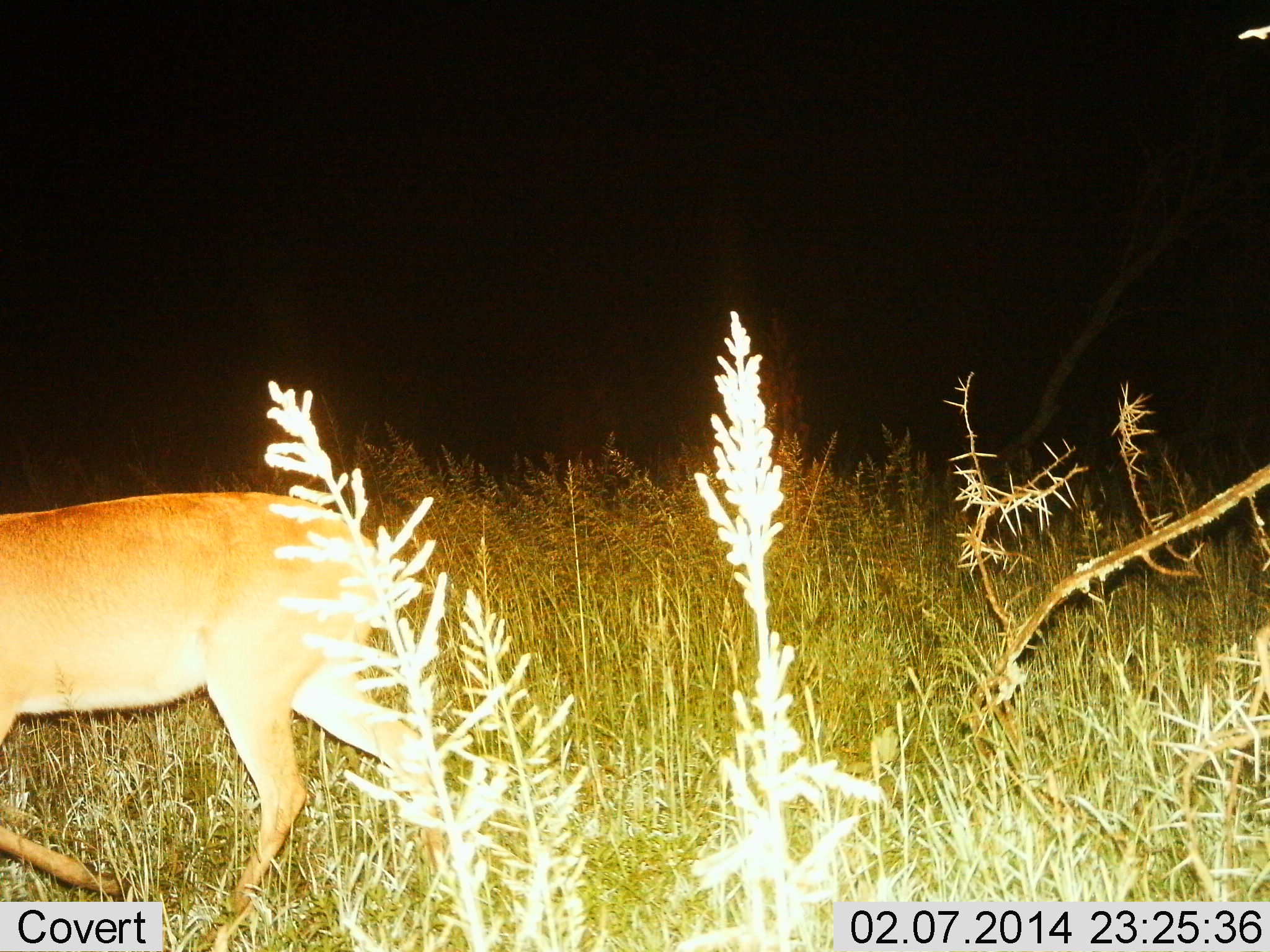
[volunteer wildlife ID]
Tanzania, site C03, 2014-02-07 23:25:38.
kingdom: Animalia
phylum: Chordata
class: Mammalia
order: Artiodactyla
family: Bovidae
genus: Redunca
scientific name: Redunca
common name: reedbuck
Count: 1.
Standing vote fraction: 13%.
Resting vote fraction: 0%.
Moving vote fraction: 87%.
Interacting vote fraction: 0%.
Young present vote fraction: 0%.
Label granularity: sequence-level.